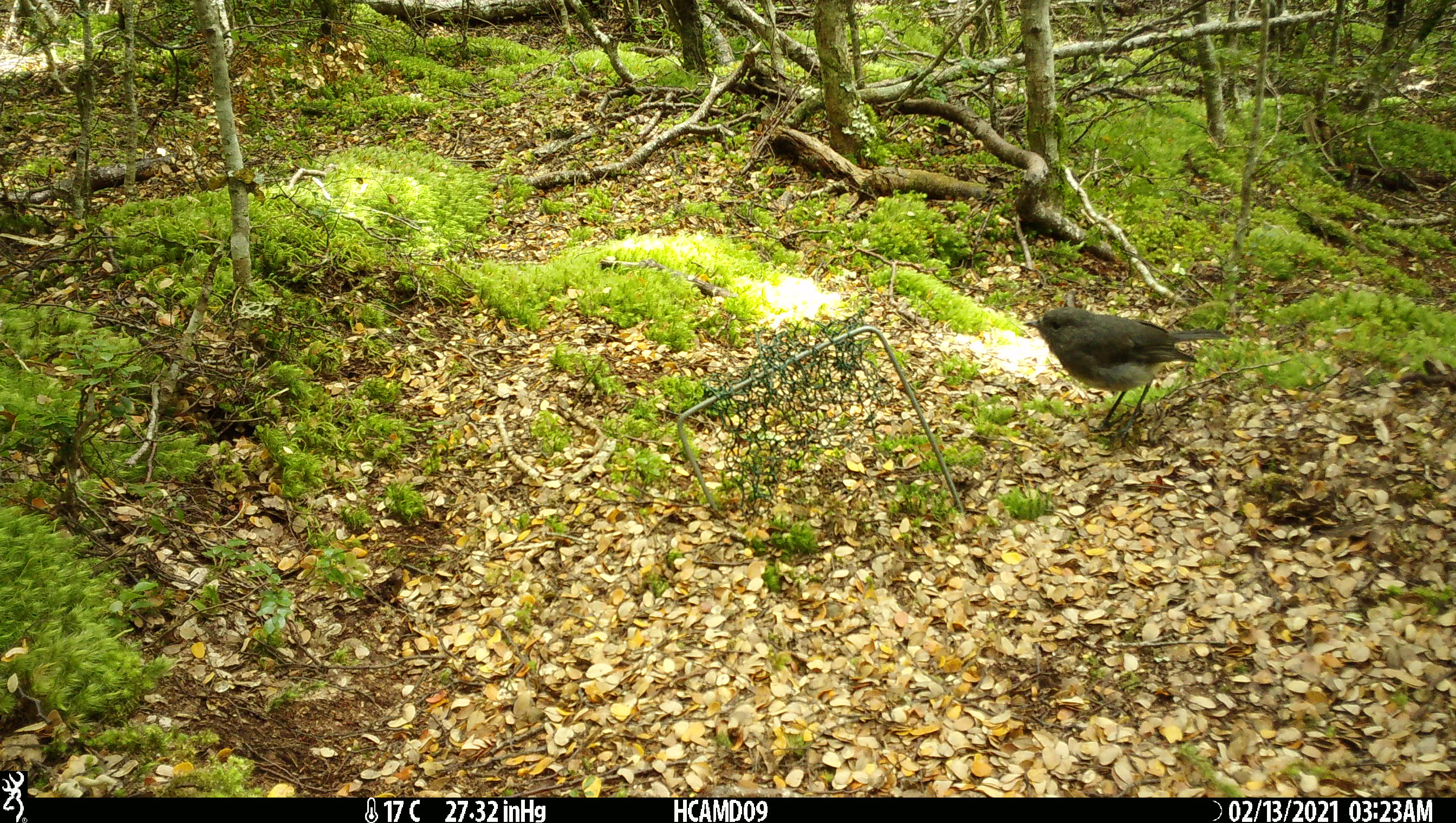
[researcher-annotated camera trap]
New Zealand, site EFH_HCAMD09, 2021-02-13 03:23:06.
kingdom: Animalia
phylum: Chordata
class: Aves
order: Passeriformes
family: Petroicidae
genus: Petroica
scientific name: Petroica australis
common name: new zealand robin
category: robin